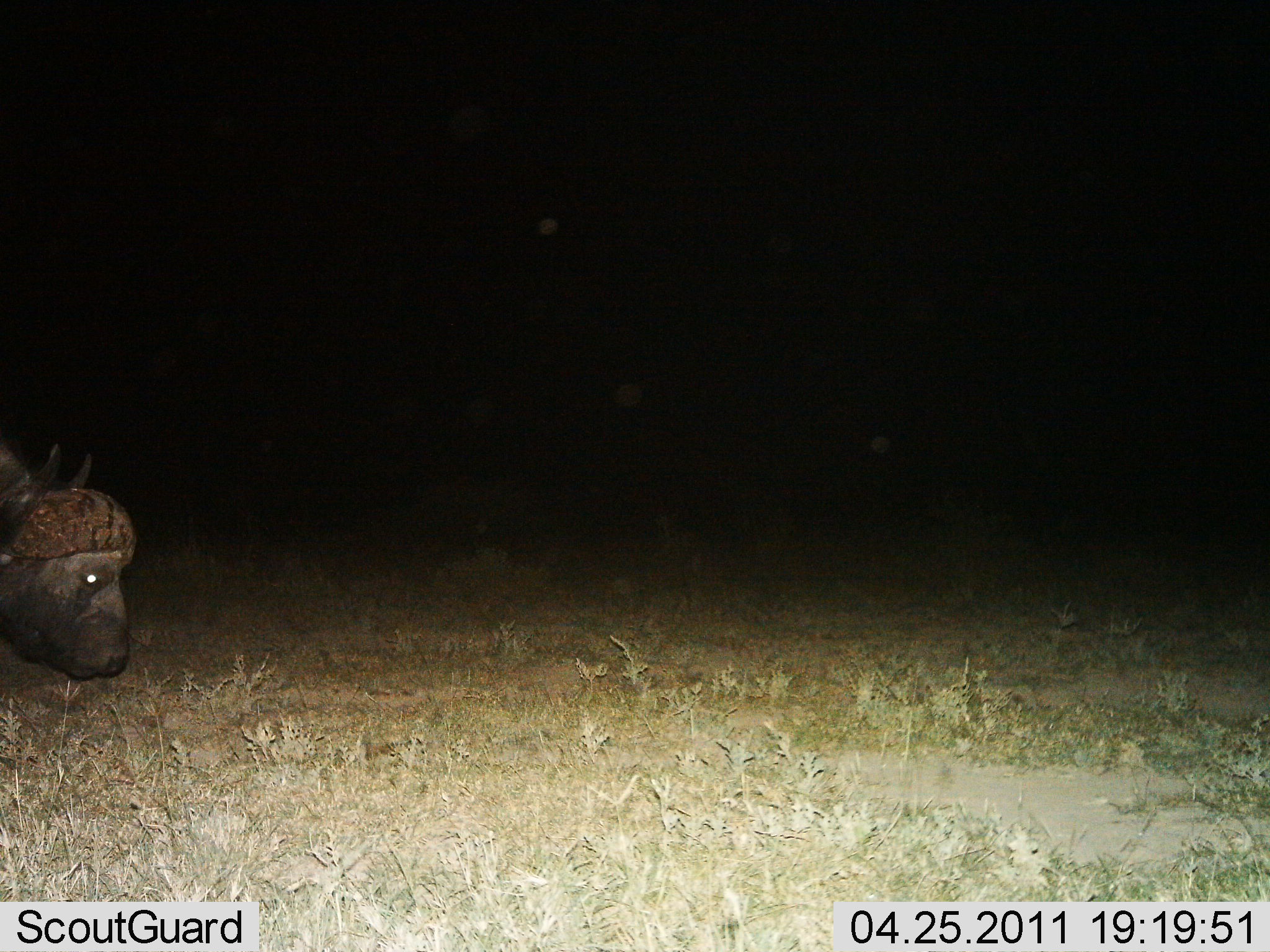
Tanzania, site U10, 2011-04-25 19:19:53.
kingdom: Animalia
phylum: Chordata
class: Mammalia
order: Artiodactyla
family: Bovidae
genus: Syncerus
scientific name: Syncerus caffer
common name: cape buffalo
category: buffalo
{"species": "buffalo (cape buffalo) (Syncerus caffer)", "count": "1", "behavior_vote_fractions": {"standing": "33%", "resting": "0%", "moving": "33%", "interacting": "0%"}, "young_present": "0%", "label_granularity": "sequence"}